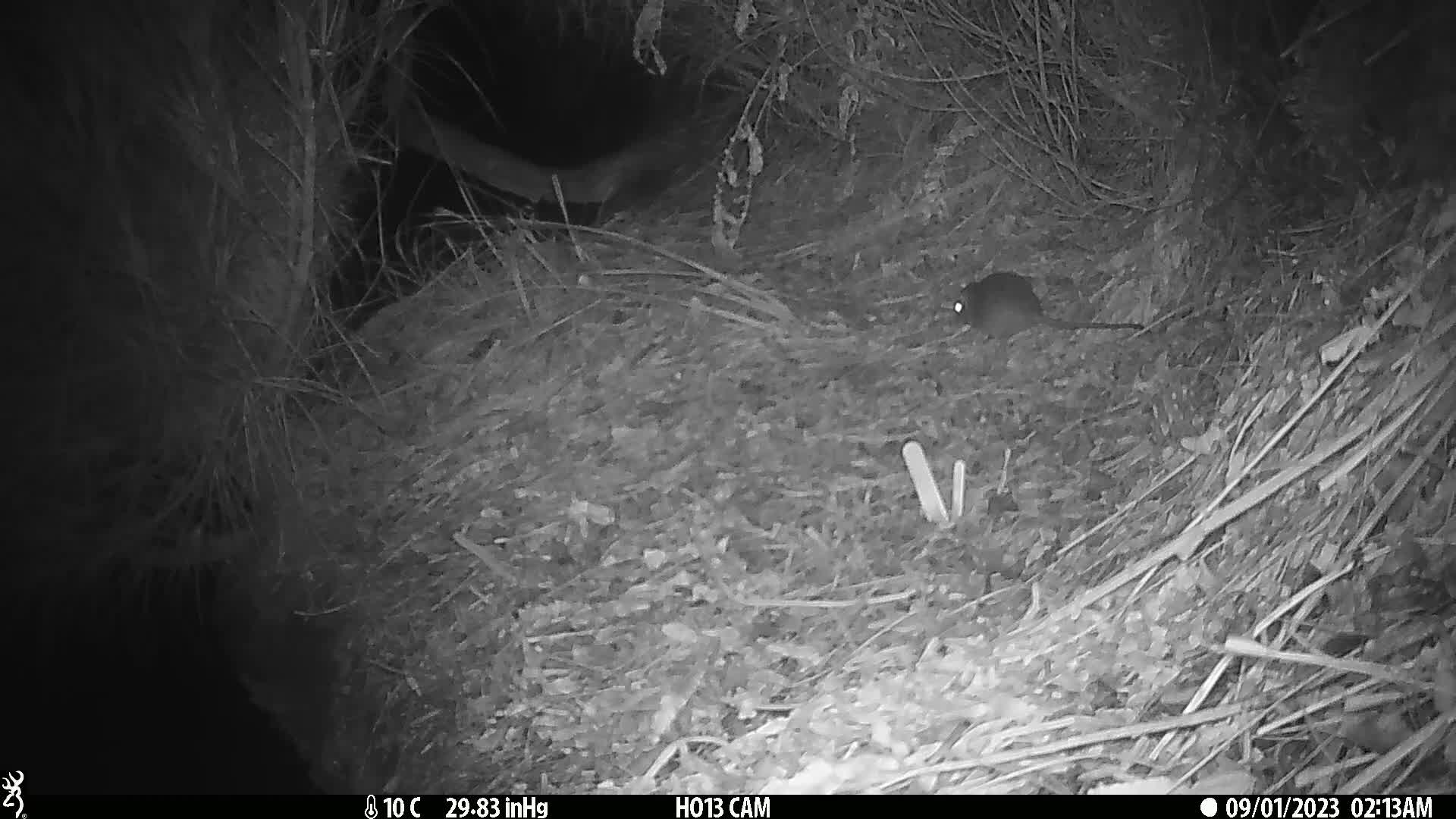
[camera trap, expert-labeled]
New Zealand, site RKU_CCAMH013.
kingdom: Animalia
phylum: Chordata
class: Mammalia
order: Rodentia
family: Muridae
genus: Rattus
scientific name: Rattus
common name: rat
Rat (Rattus).